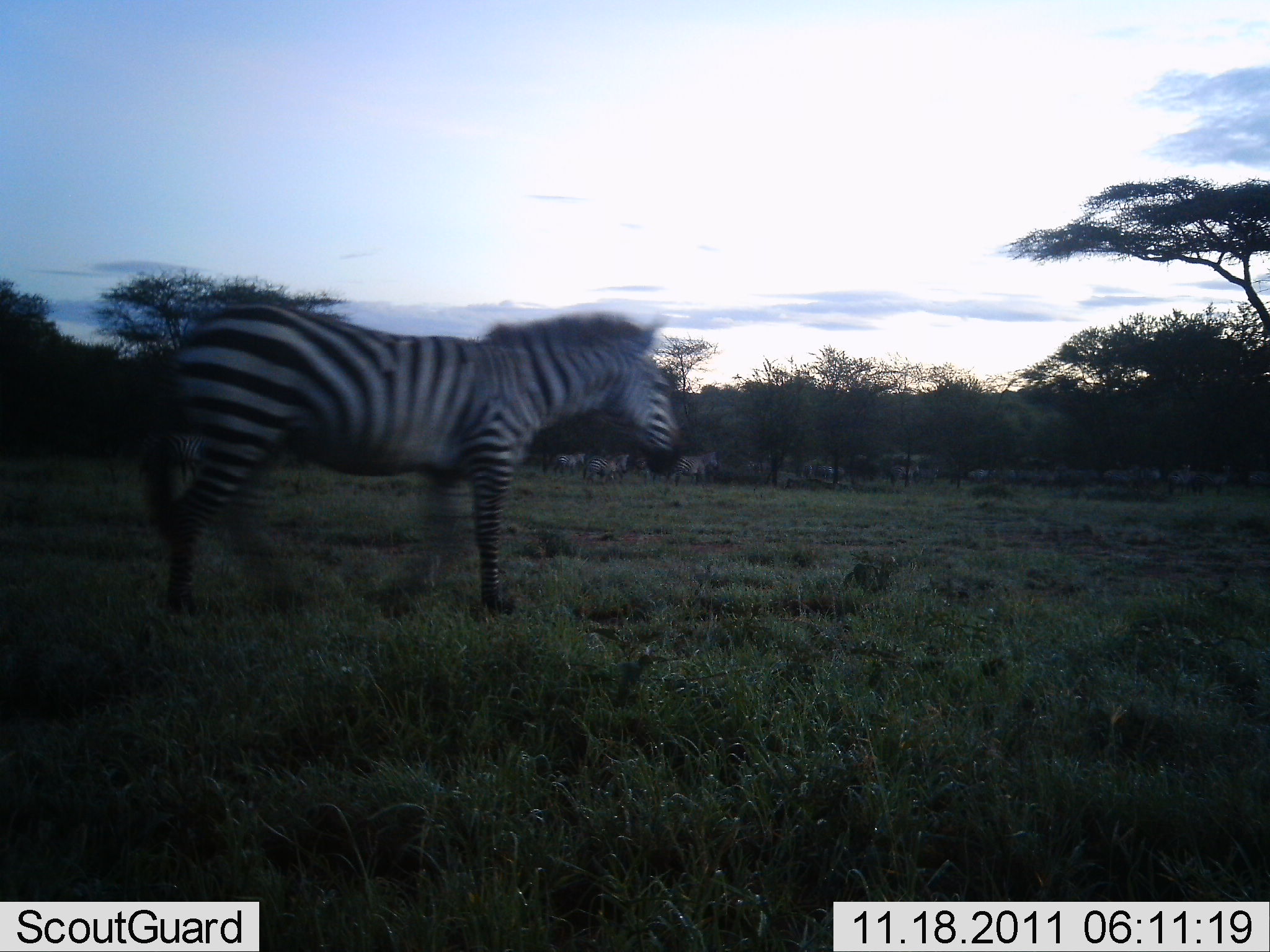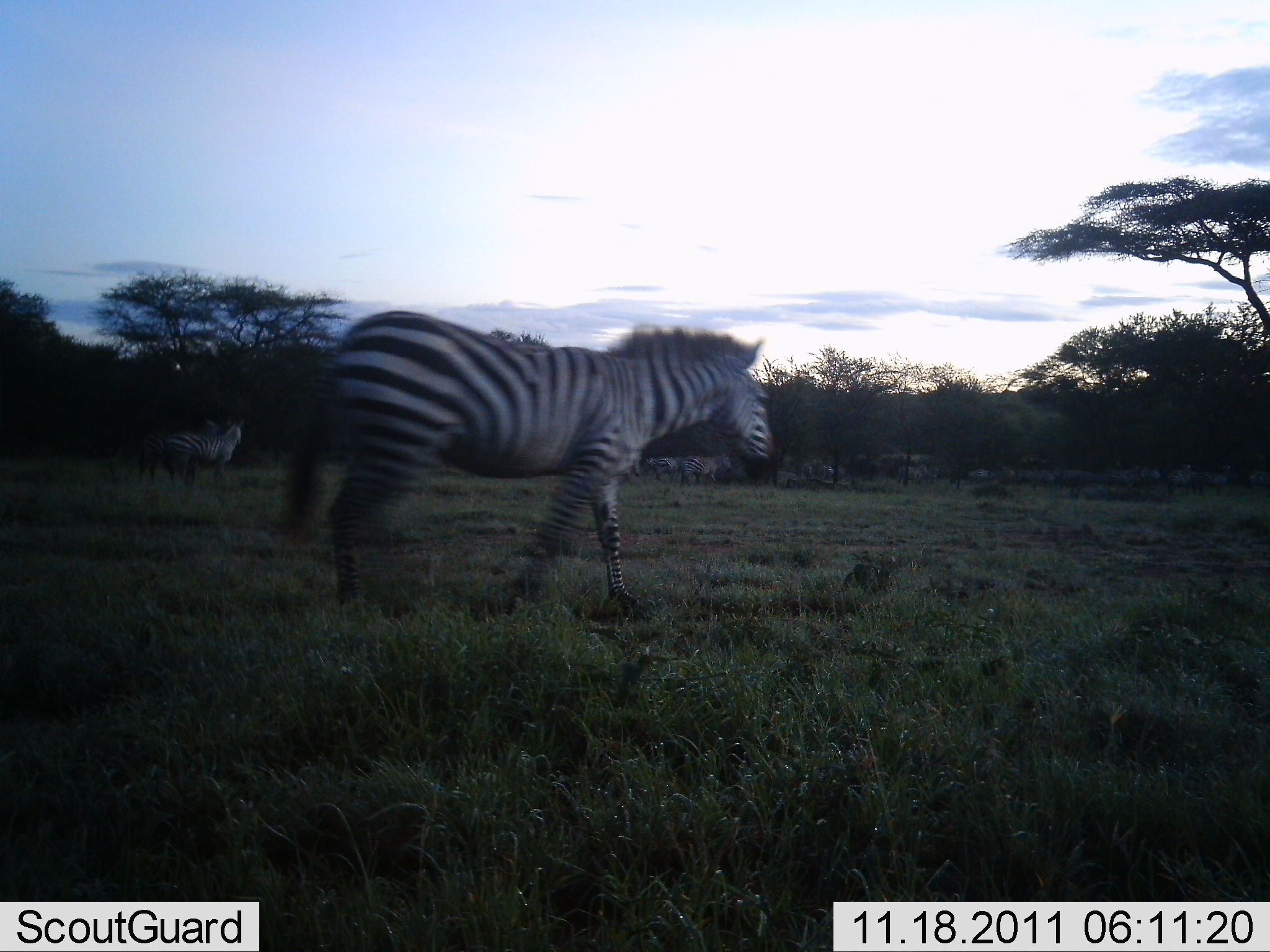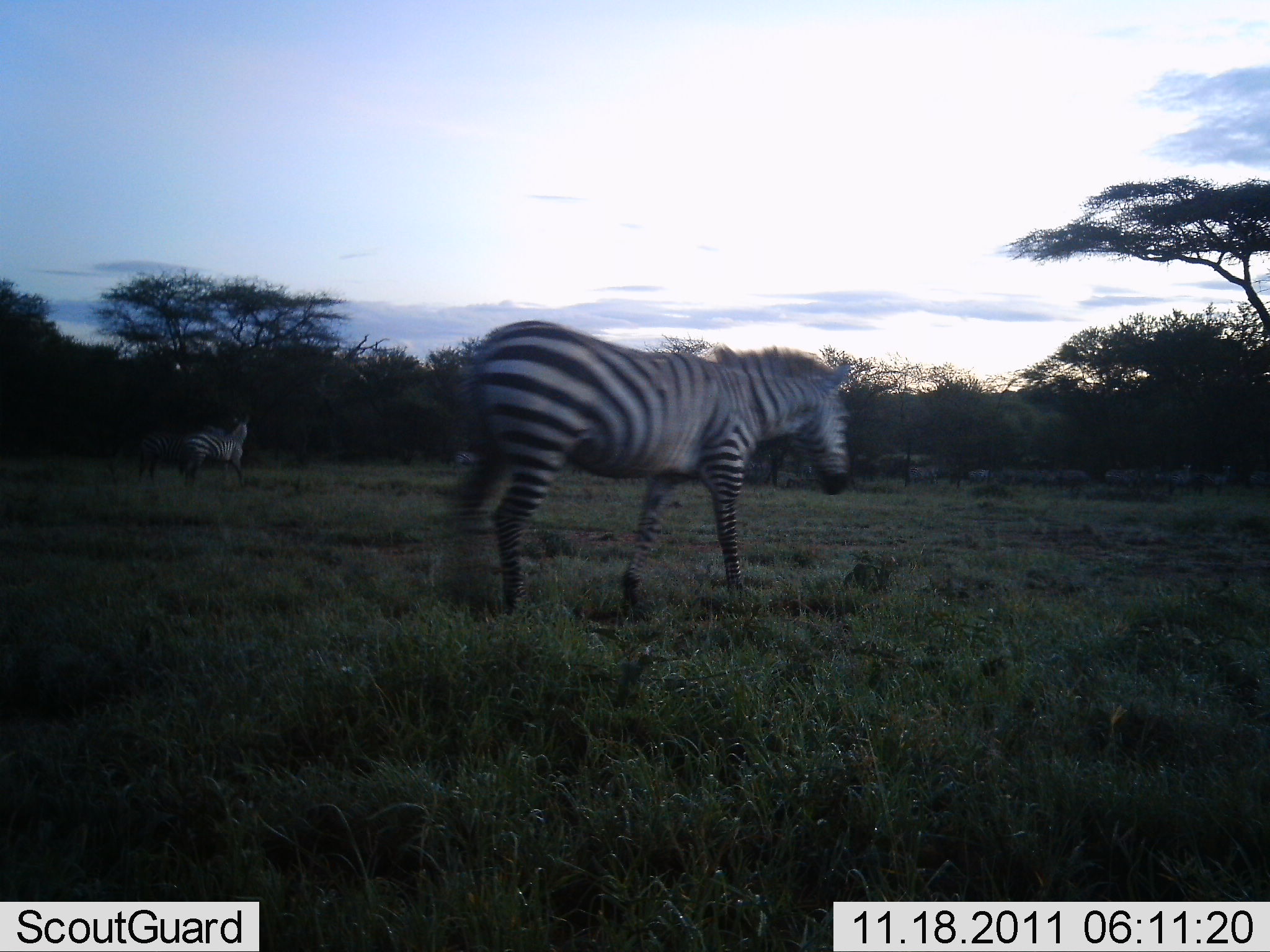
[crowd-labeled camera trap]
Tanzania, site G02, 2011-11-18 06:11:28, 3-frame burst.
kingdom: Animalia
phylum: Chordata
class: Mammalia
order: Perissodactyla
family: Equidae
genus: Equus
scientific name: Equus quagga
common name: plains zebra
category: zebra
Zebra (plains zebra) (Equus quagga), count 8. Behavior (volunteer vote fractions): standing 36%, resting 0%, moving 100%, interacting 9%. Young present (vote fraction): 0%. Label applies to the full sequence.